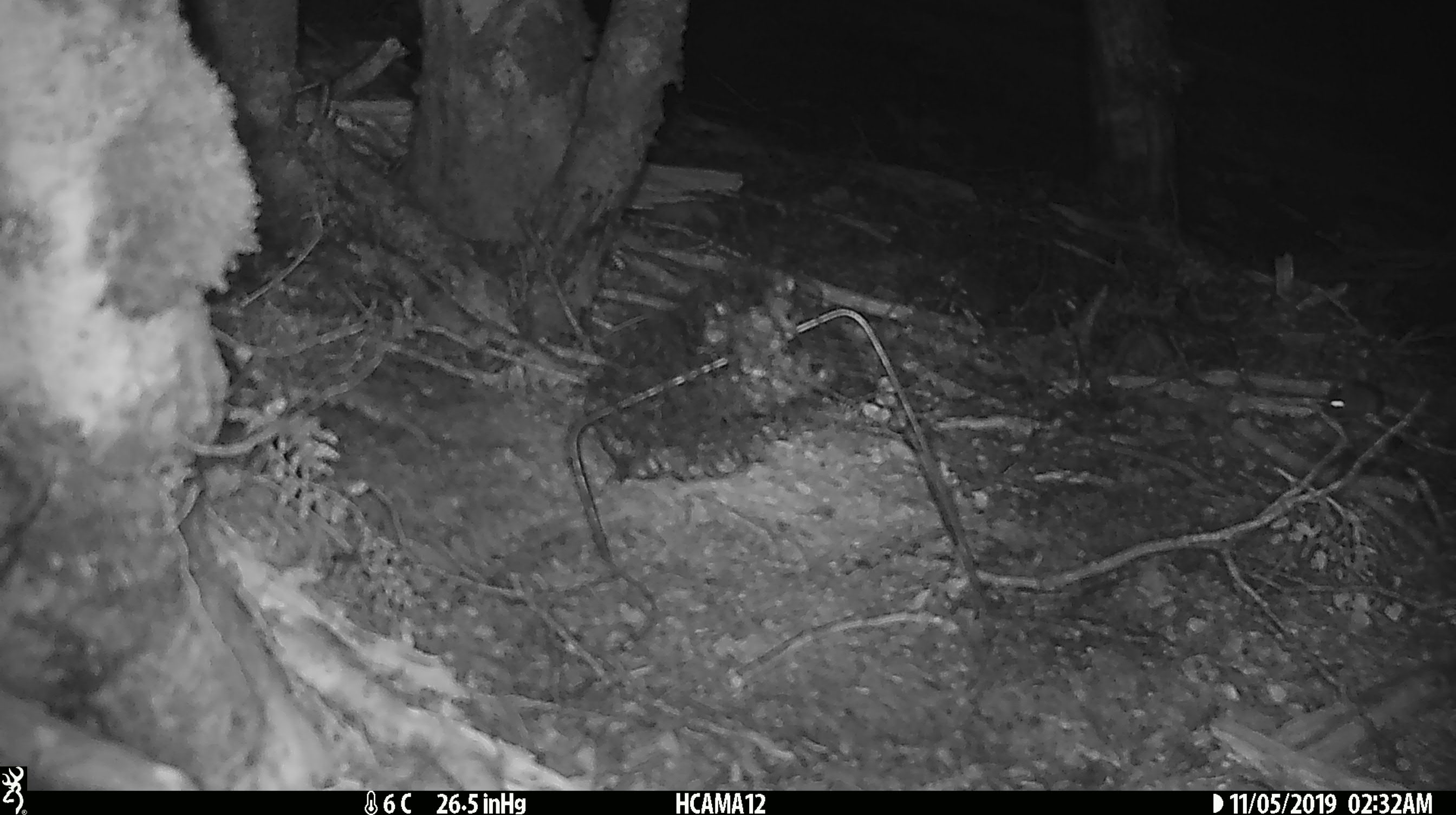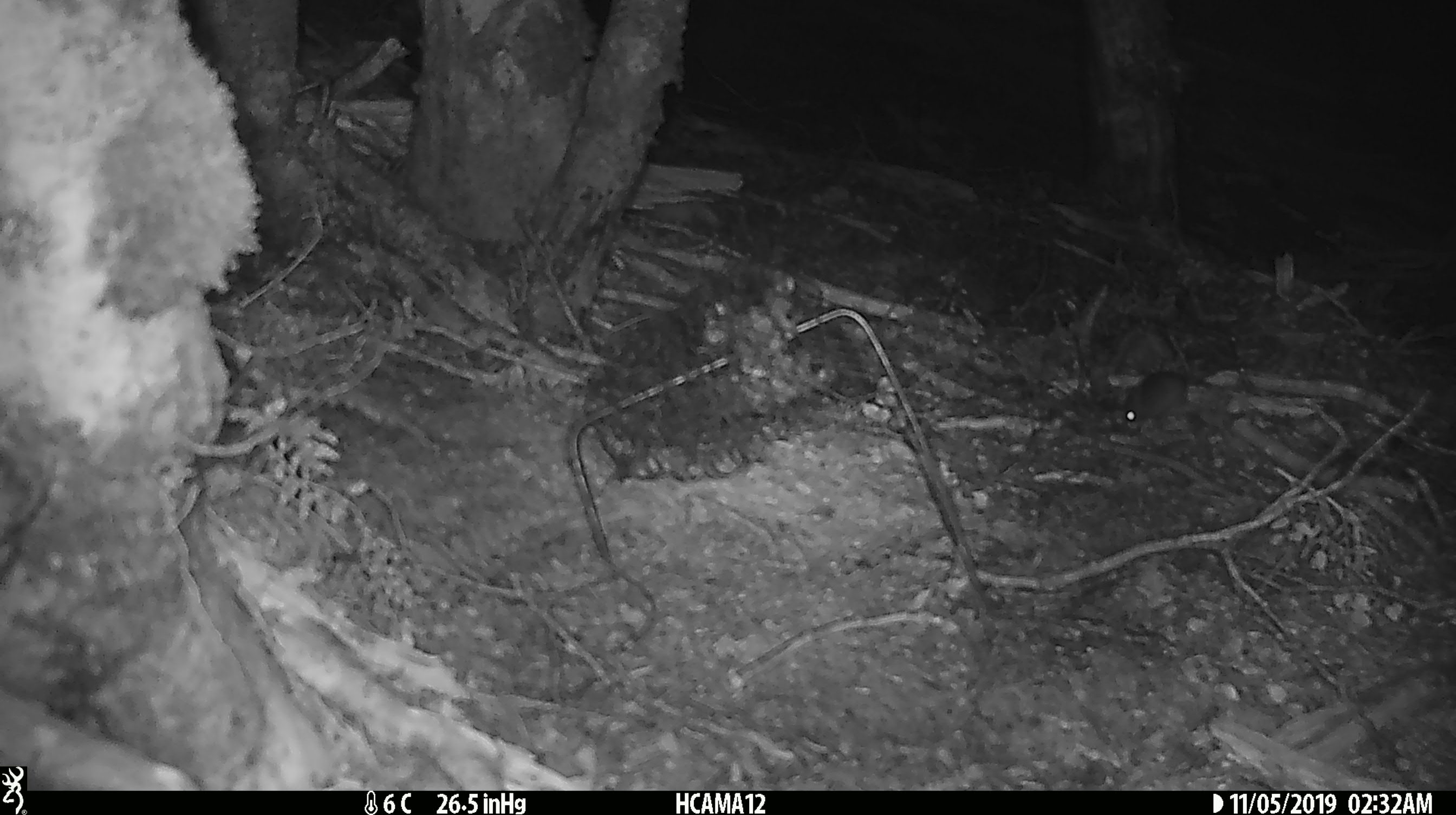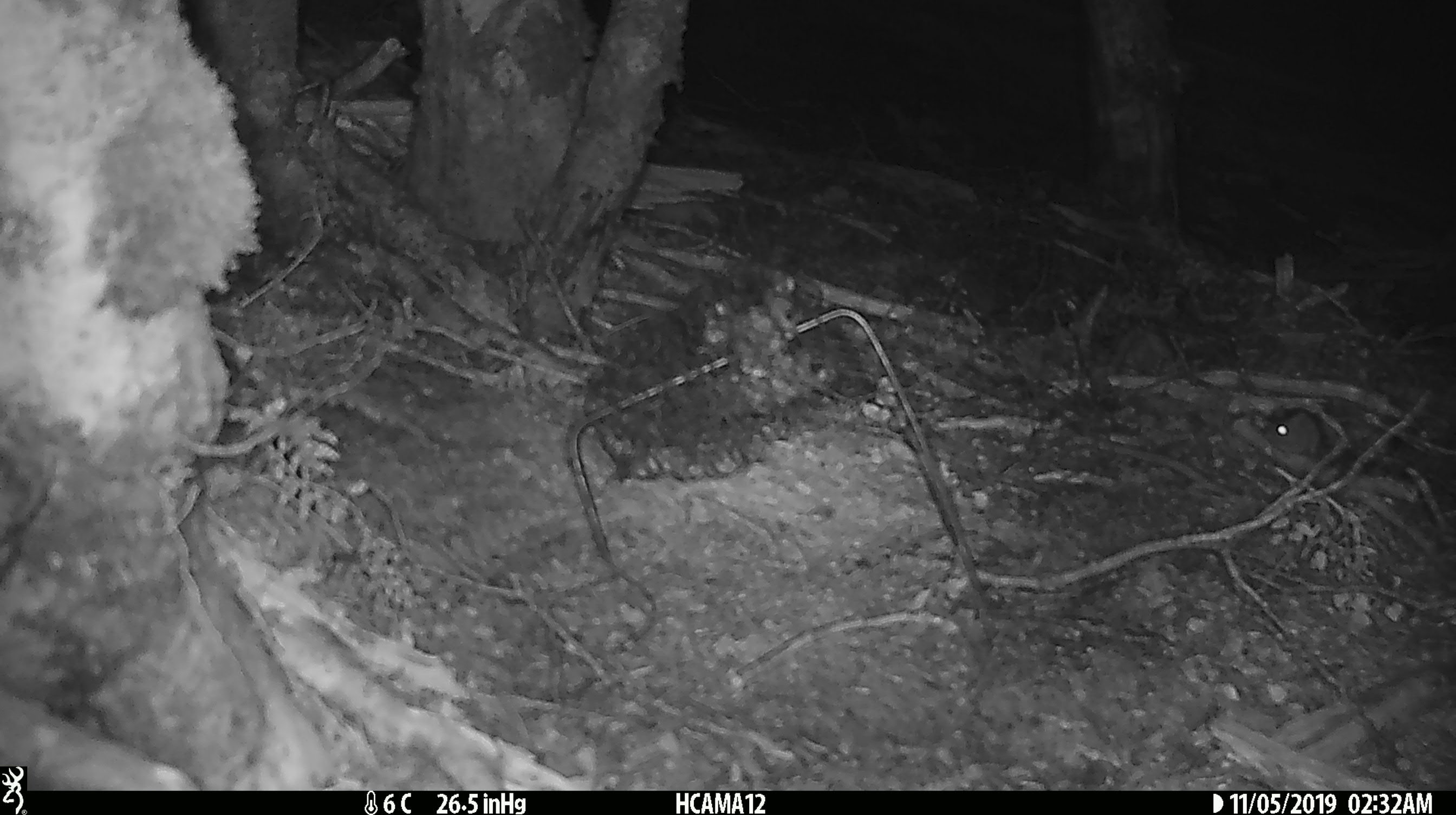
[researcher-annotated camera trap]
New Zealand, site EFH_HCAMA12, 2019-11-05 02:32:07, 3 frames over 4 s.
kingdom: Animalia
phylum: Chordata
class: Mammalia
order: Rodentia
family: Muridae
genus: Mus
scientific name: Mus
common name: mouse